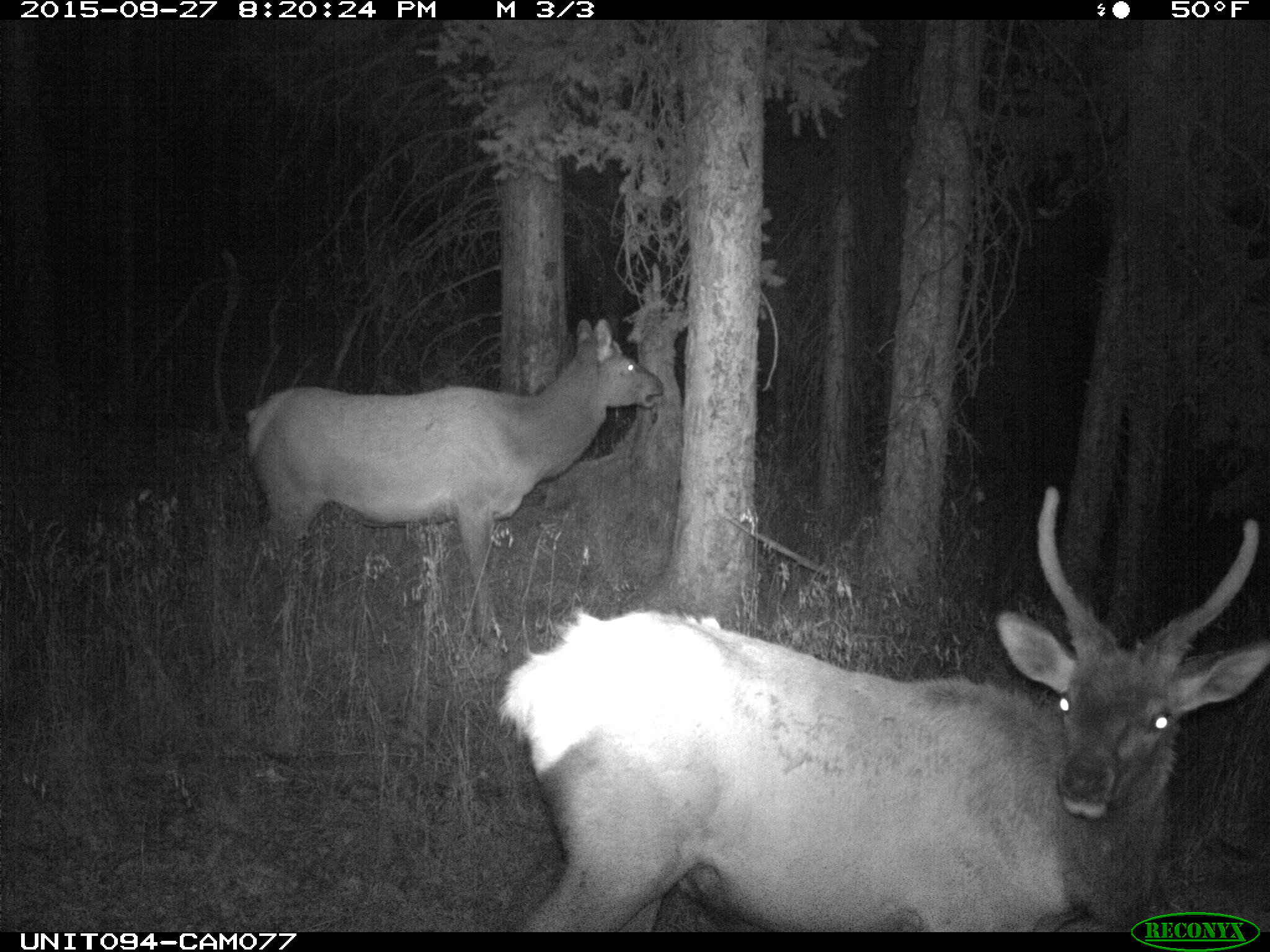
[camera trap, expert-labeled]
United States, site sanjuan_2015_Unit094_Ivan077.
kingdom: Animalia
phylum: Chordata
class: Mammalia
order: Artiodactyla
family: Cervidae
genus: Cervus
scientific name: Cervus elaphus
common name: red deer